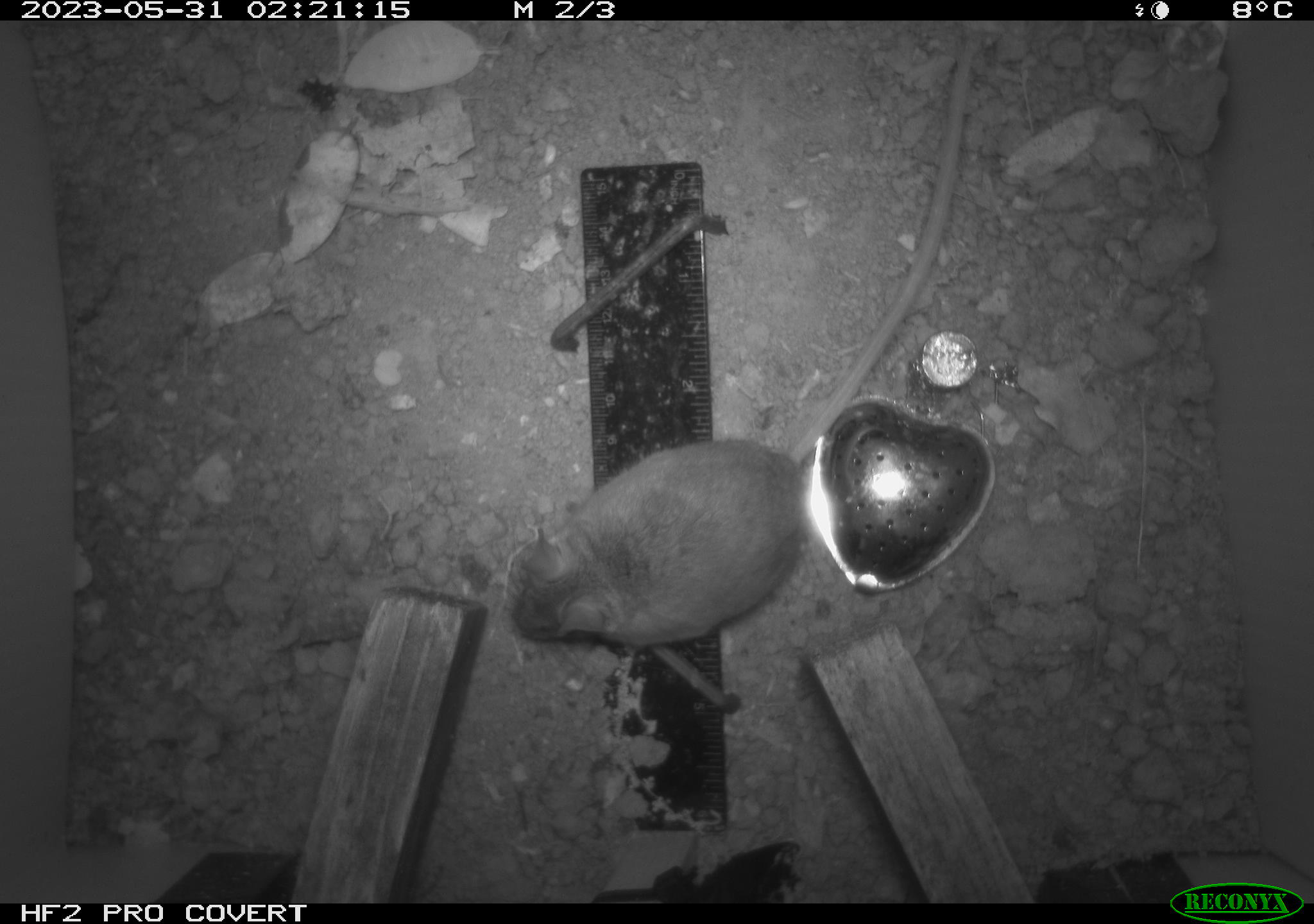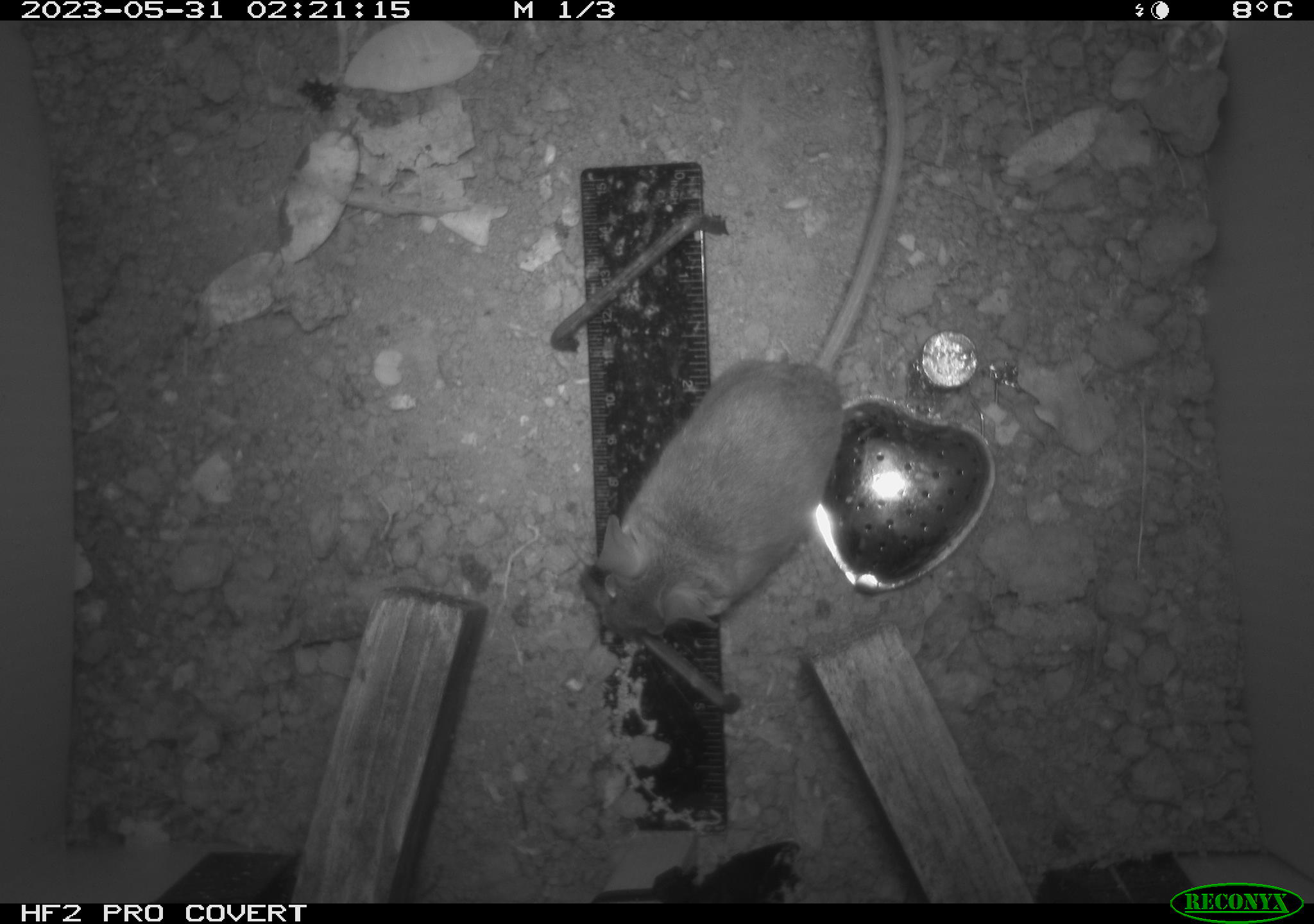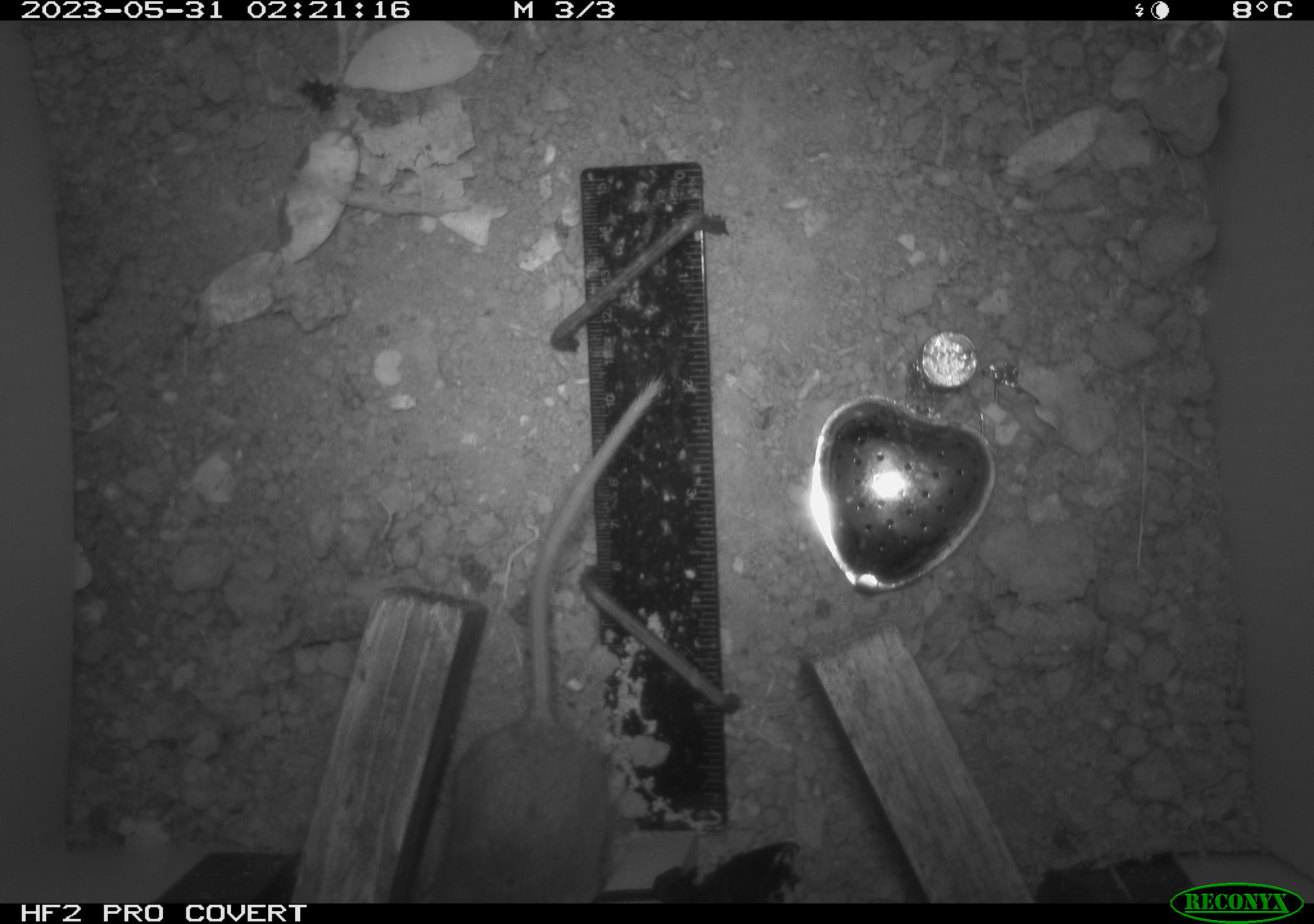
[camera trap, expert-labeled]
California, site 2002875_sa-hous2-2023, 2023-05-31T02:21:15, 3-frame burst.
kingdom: Animalia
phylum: Chordata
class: Mammalia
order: Rodentia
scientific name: Rodentia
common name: mouse species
Mouse species (Rodentia).